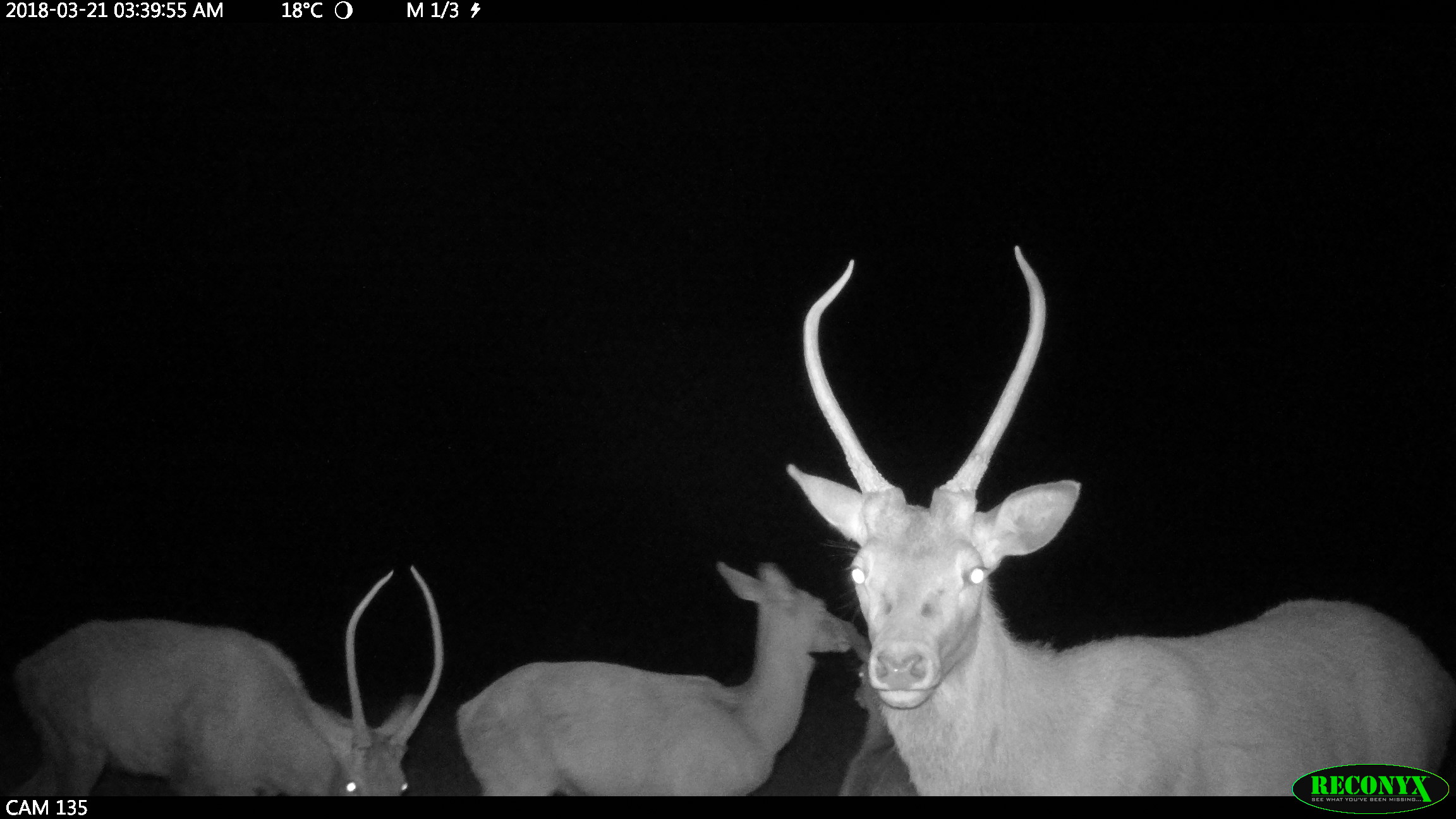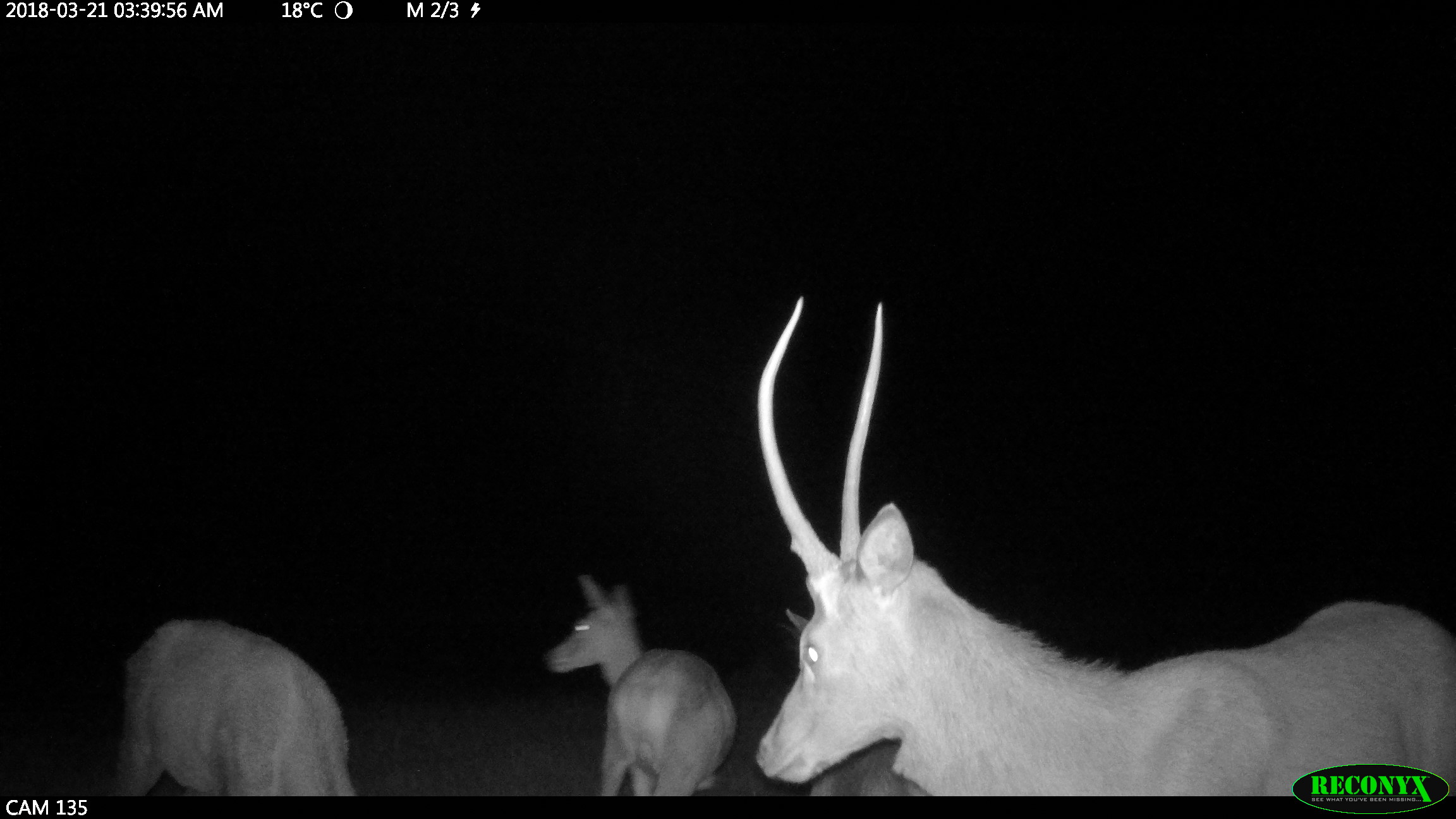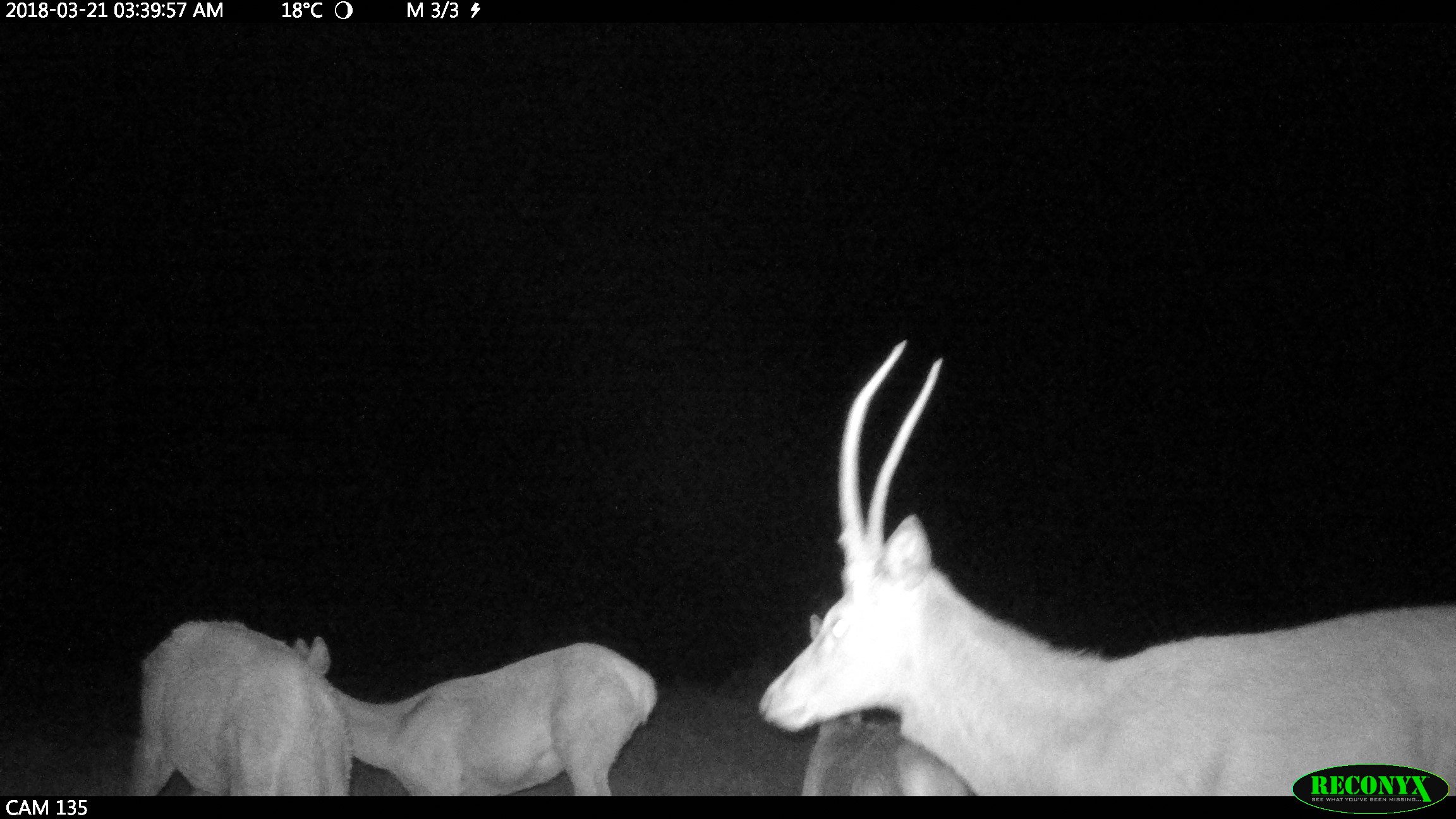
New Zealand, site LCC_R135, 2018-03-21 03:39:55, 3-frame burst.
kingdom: Animalia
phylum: Chordata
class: Mammalia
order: Artiodactyla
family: Cervidae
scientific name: Cervidae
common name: deer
Deer (Cervidae).